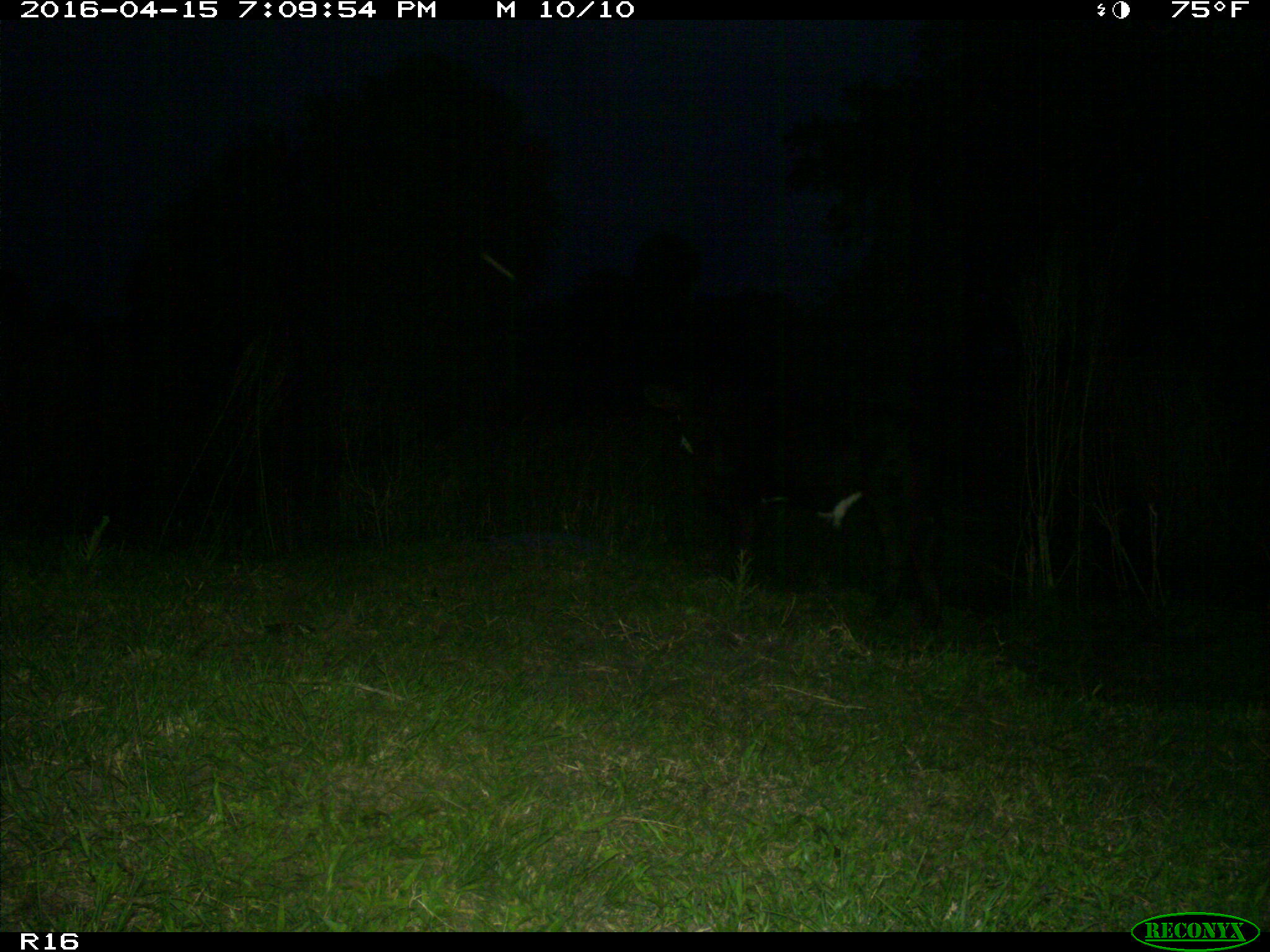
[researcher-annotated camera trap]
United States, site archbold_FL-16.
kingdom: Animalia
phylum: Chordata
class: Mammalia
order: Artiodactyla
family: Bovidae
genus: Bos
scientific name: Bos taurus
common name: domestic cow